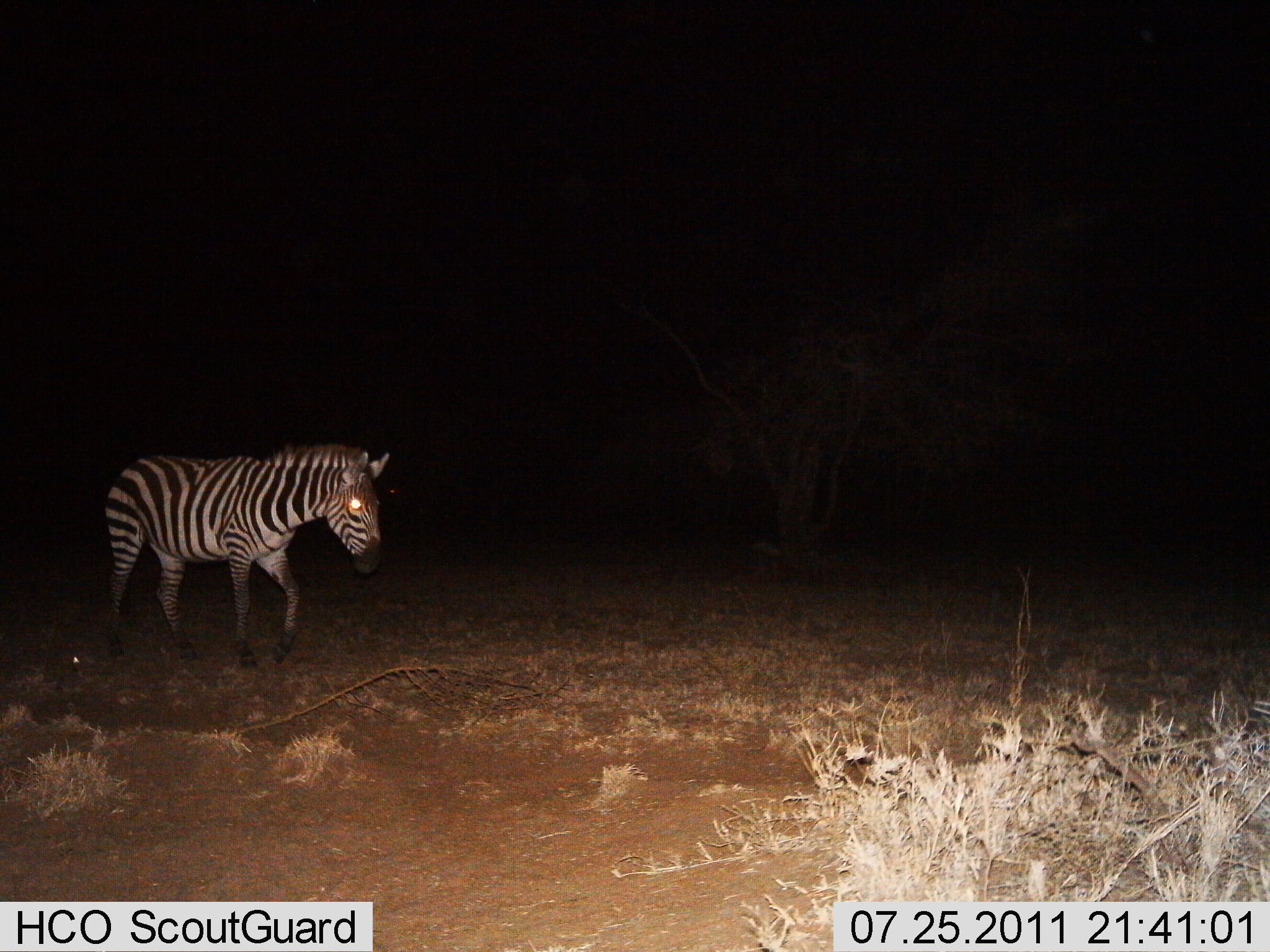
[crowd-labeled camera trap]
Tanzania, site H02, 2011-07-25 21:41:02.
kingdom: Animalia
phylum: Chordata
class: Mammalia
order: Perissodactyla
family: Equidae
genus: Equus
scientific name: Equus quagga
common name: plains zebra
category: zebra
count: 1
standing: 7%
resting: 0%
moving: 93%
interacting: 0%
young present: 0%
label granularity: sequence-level